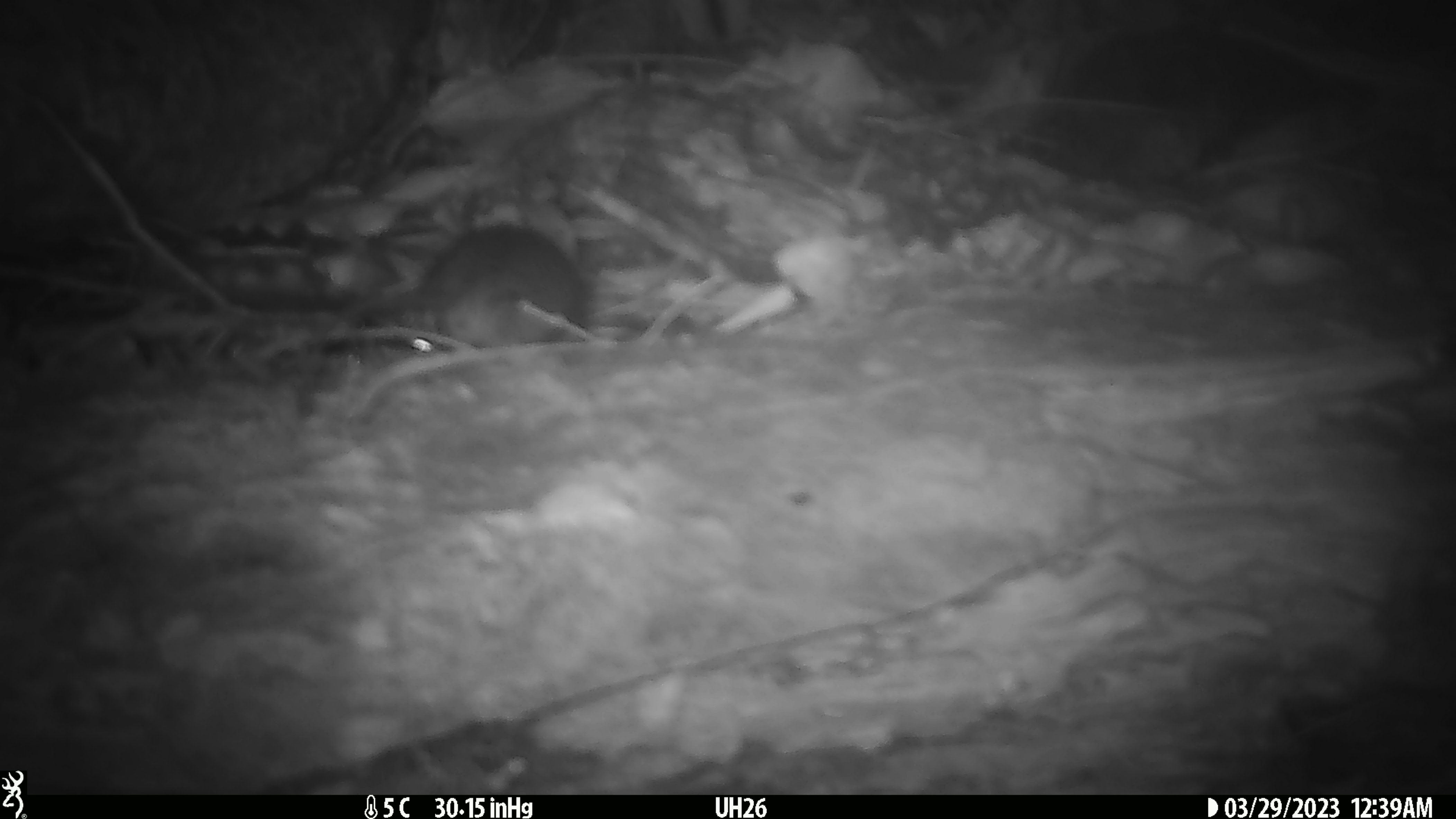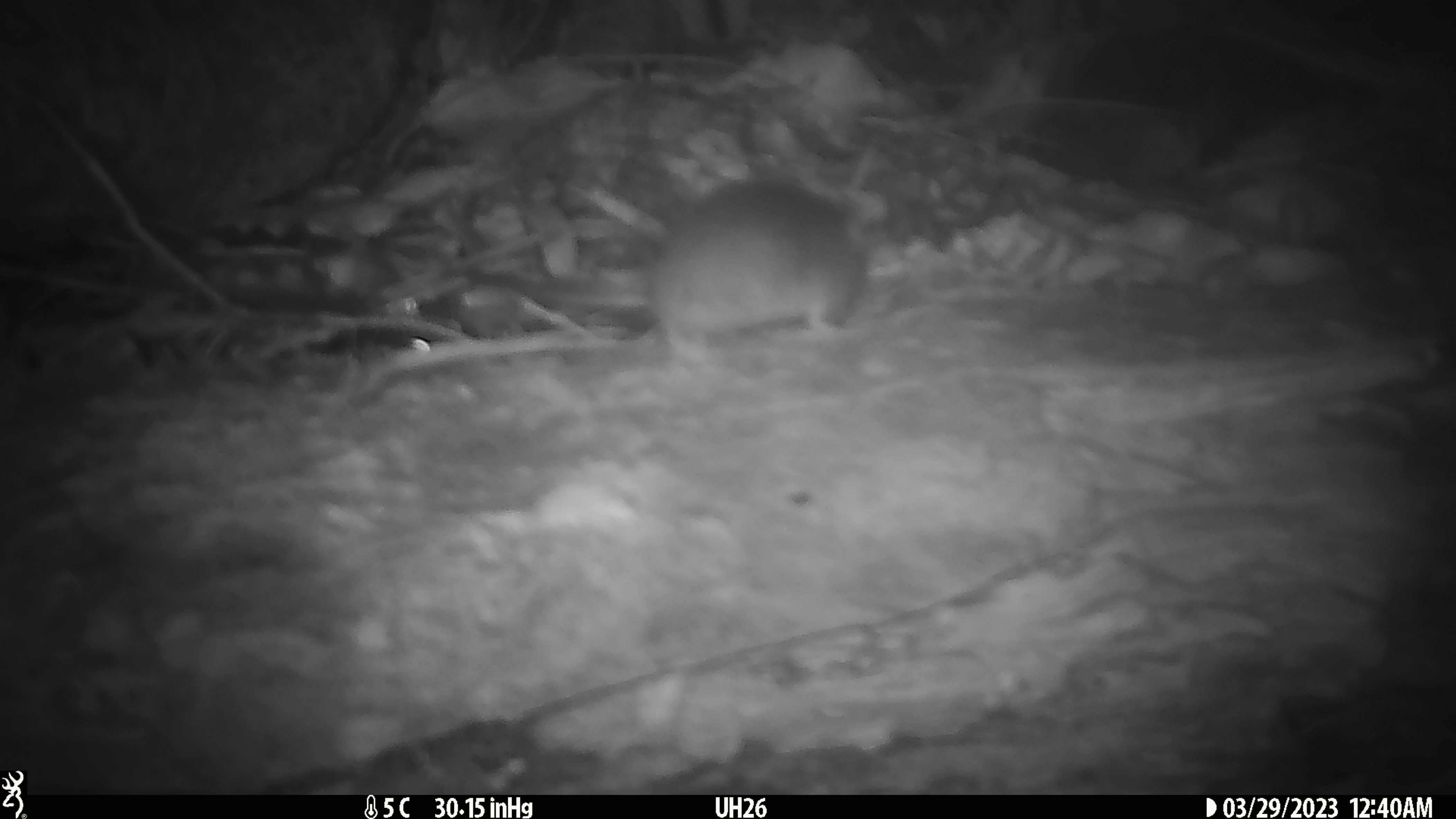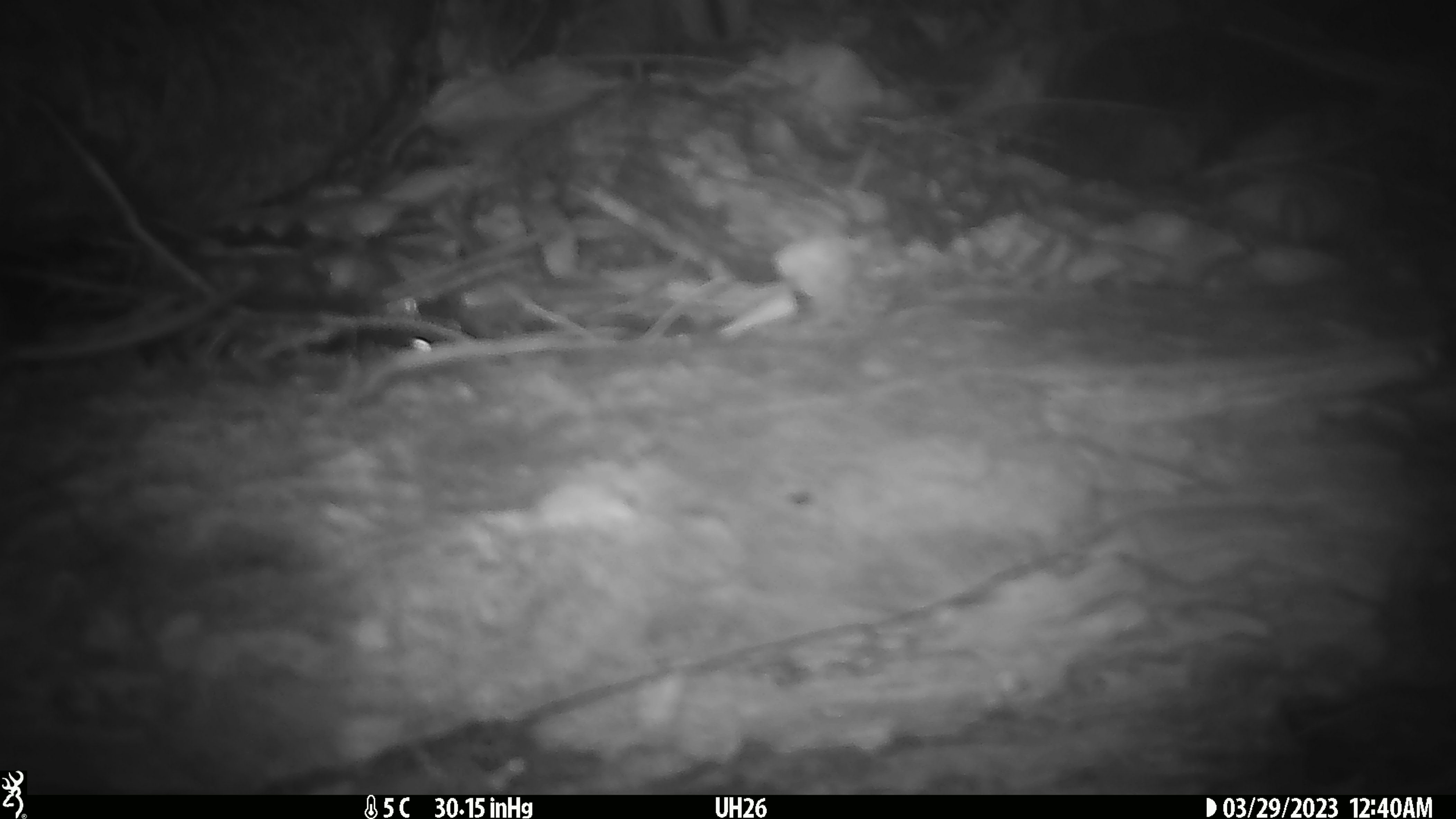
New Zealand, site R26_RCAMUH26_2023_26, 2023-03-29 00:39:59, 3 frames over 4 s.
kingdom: Animalia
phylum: Chordata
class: Mammalia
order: Rodentia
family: Muridae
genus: Mus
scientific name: Mus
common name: mouse